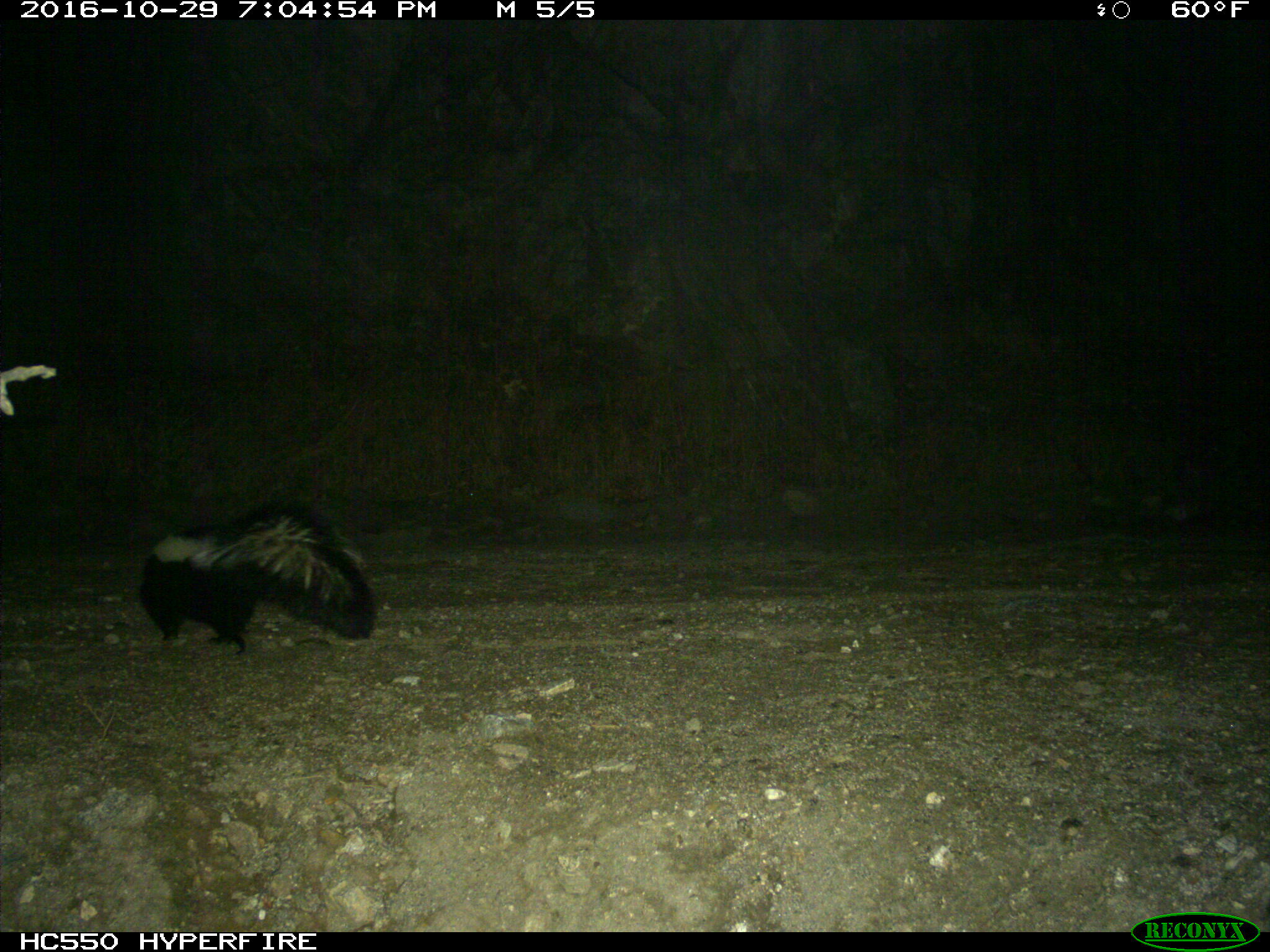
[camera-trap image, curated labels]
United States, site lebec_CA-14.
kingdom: Animalia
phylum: Chordata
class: Mammalia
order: Carnivora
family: Mephitidae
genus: Mephitis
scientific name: Mephitis mephitis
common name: striped skunk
Mephitis mephitis (striped skunk).